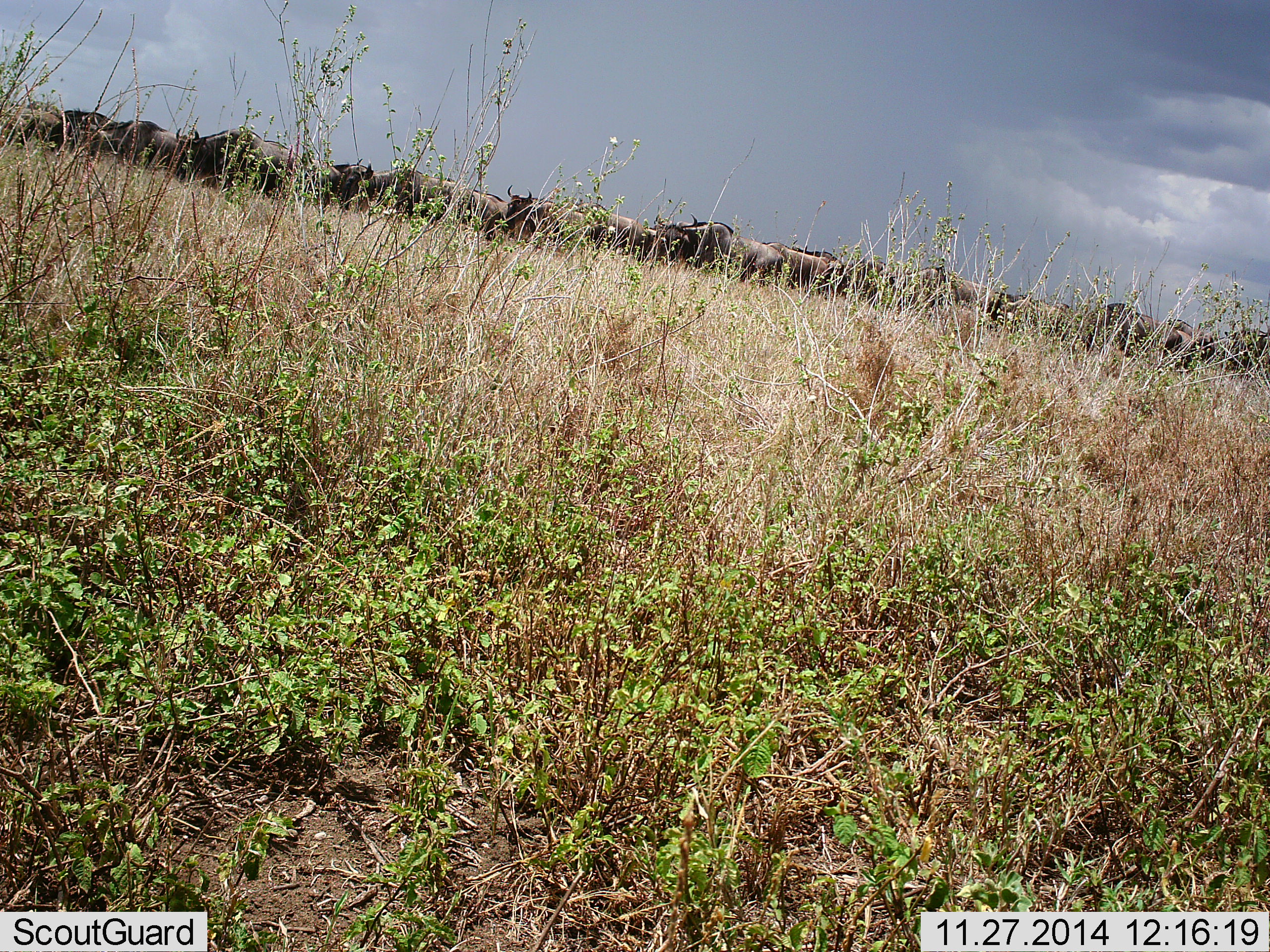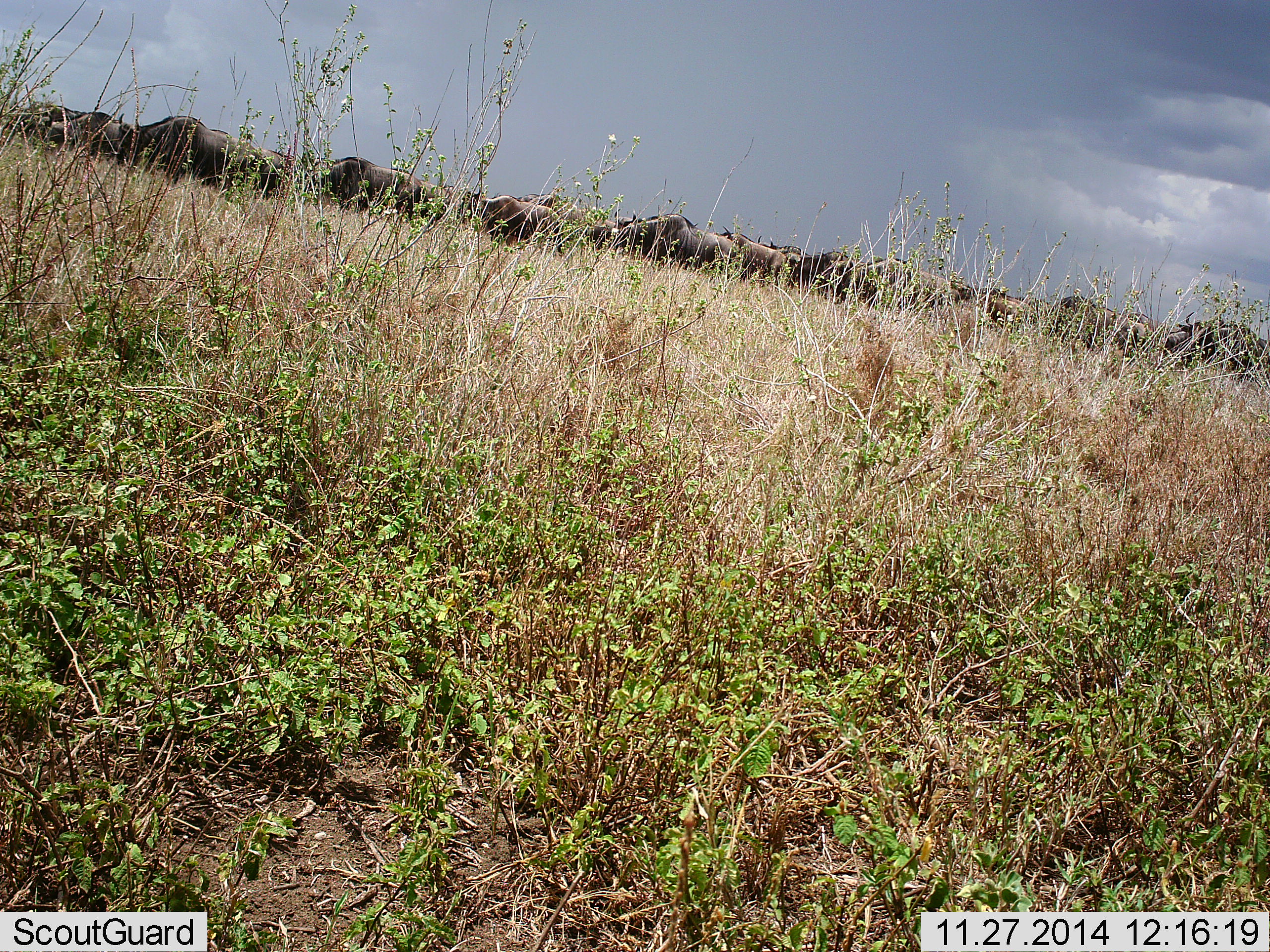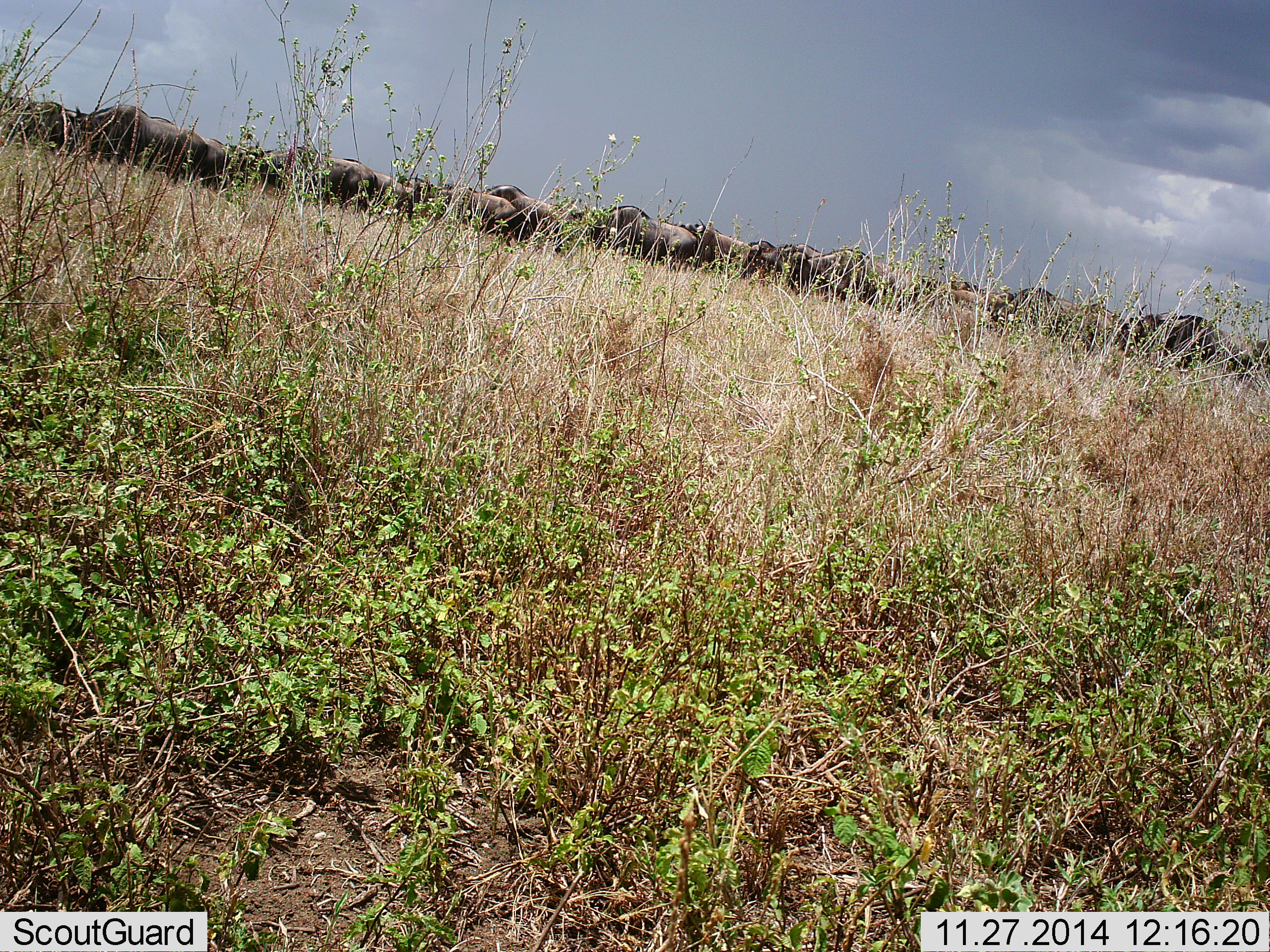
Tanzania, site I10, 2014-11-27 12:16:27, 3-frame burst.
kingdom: Animalia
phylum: Chordata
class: Mammalia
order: Artiodactyla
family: Bovidae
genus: Connochaetes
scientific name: Connochaetes taurinus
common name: blue wildebeest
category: wildebeest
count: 11-50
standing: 0%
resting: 0%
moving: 100%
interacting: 0%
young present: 0%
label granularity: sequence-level